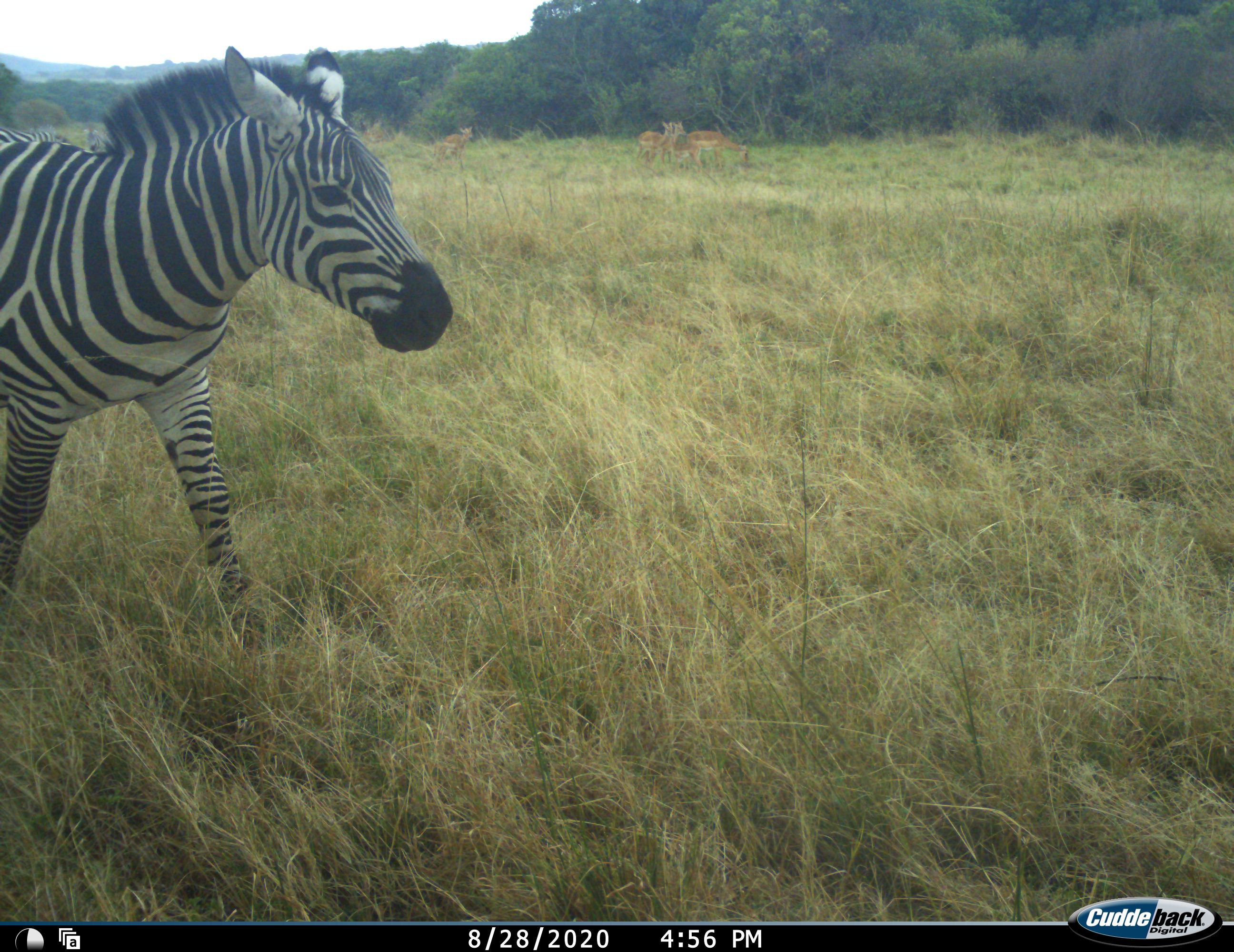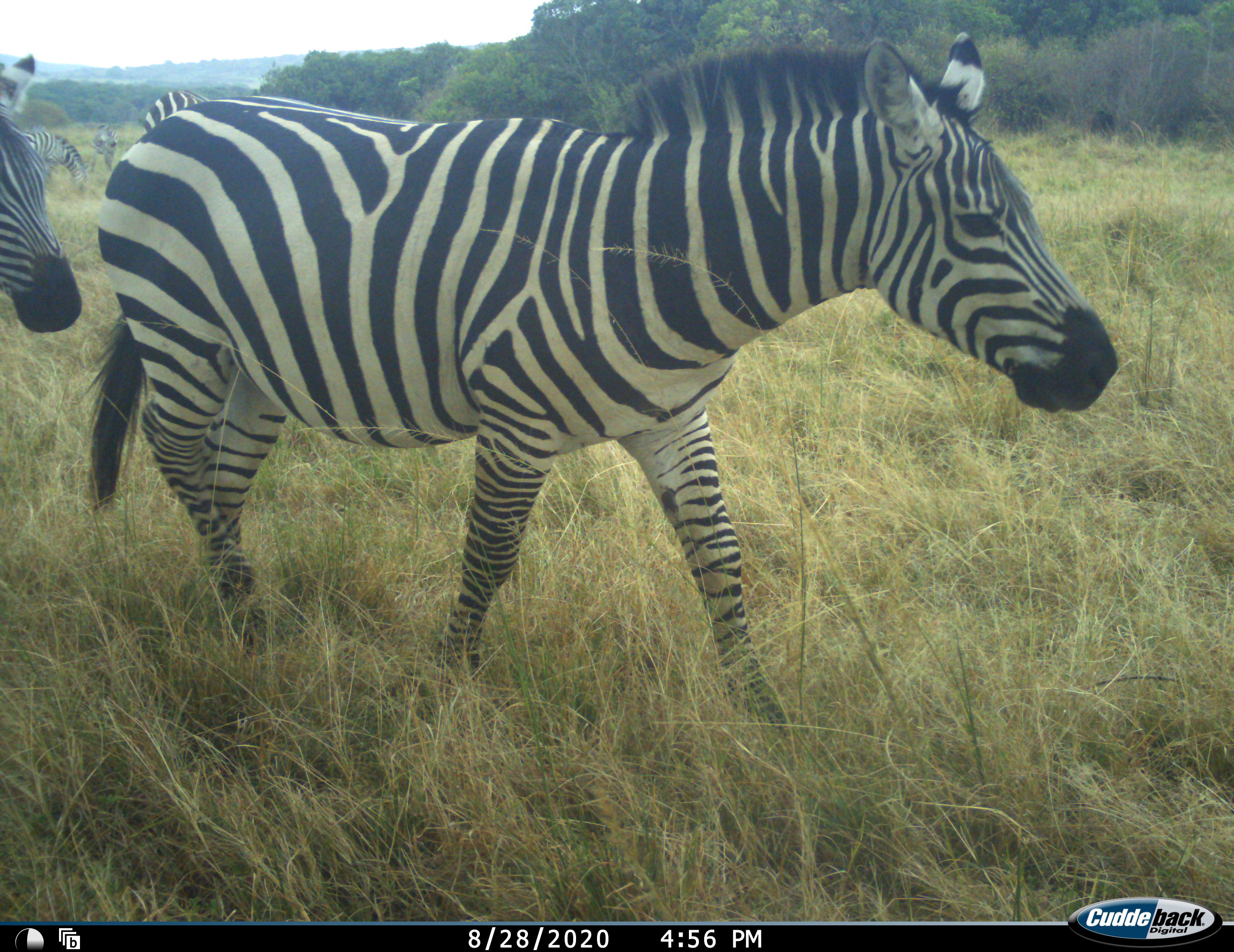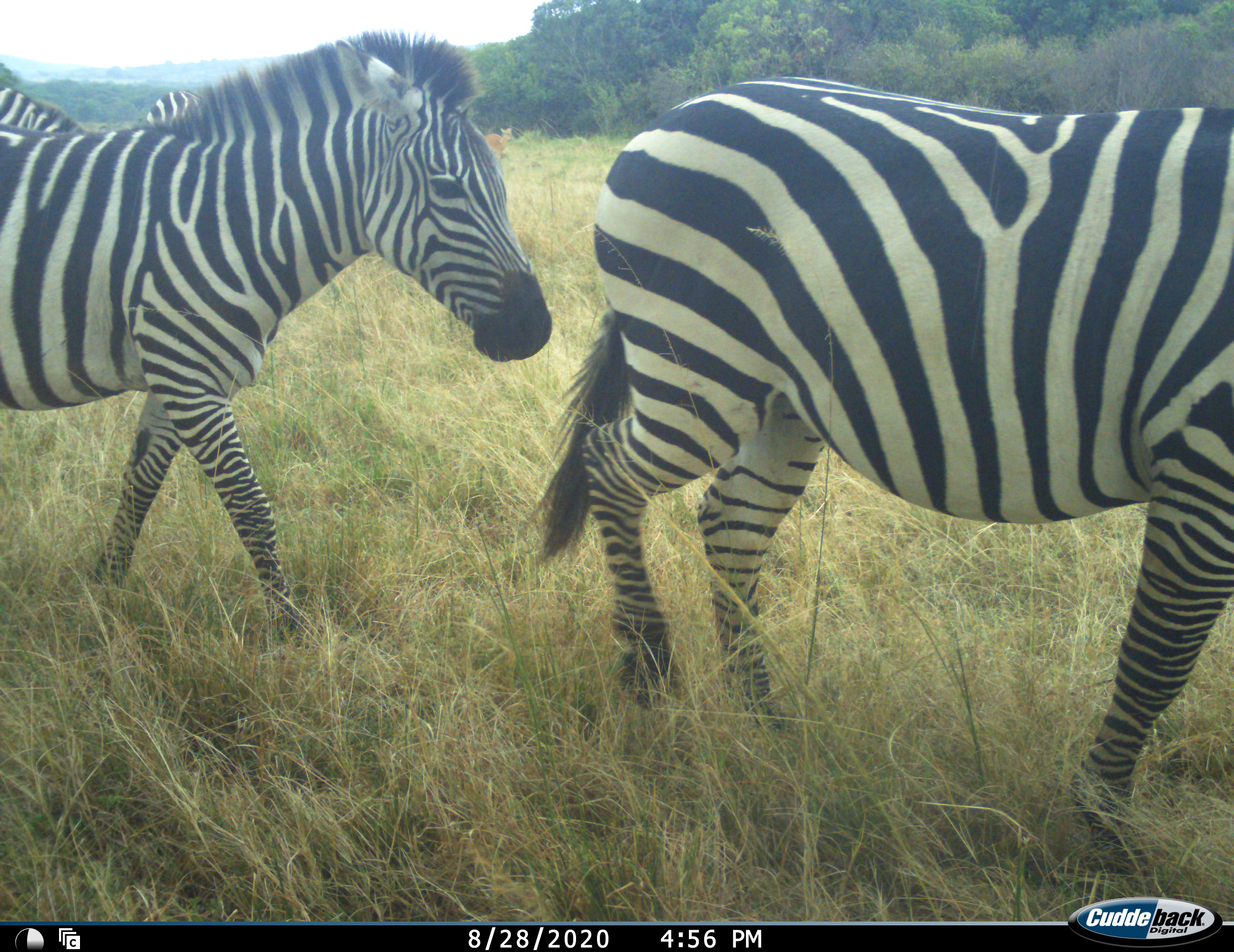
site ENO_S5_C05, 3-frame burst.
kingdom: Animalia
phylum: Chordata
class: Mammalia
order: Perissodactyla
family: Equidae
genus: Equus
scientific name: Equus quagga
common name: plains zebra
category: zebraplains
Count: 5.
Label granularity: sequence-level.